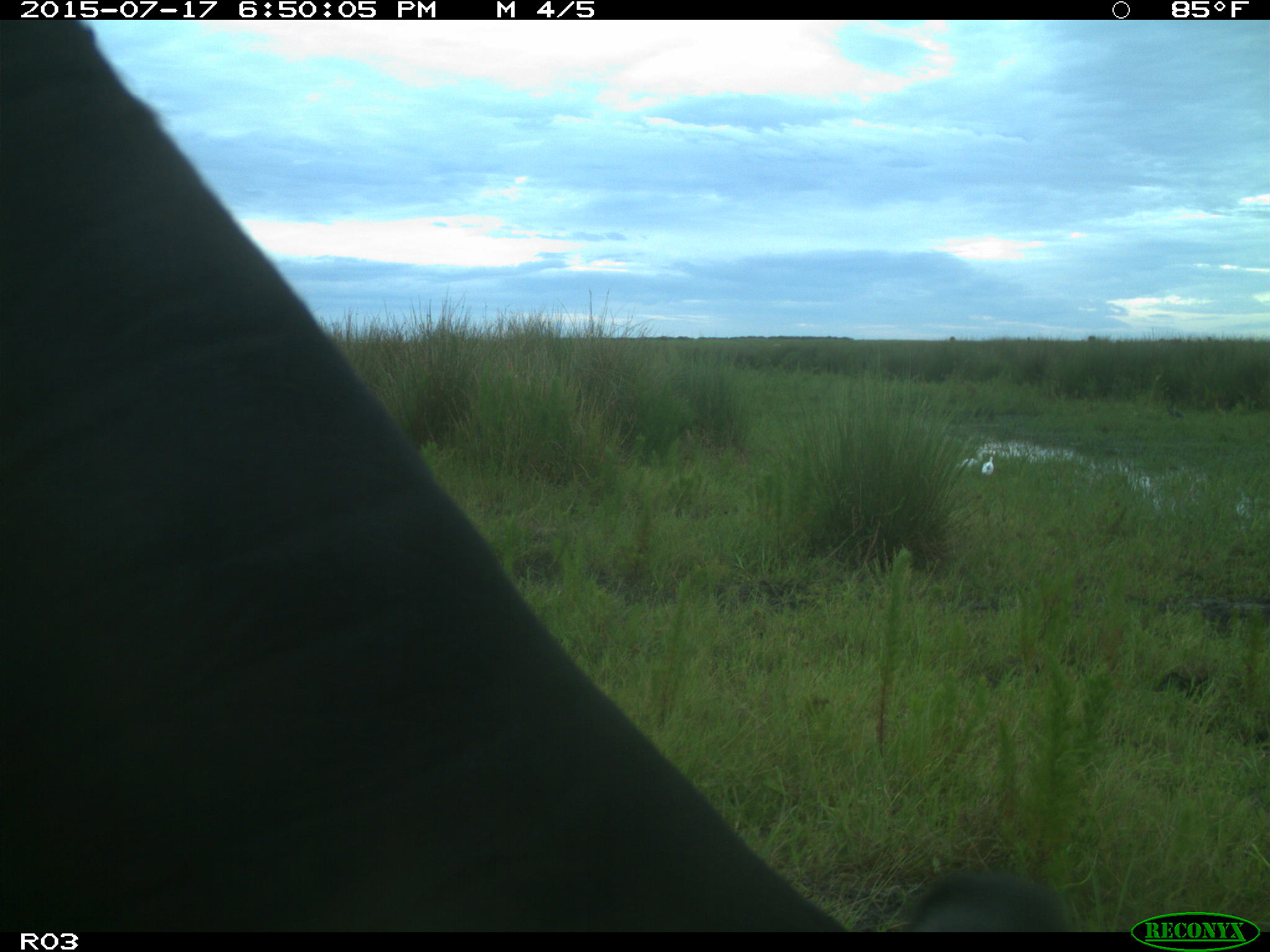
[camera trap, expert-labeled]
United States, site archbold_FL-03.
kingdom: Animalia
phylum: Chordata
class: Mammalia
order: Artiodactyla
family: Bovidae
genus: Bos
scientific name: Bos taurus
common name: domestic cow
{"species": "Bos taurus (domestic cow)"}